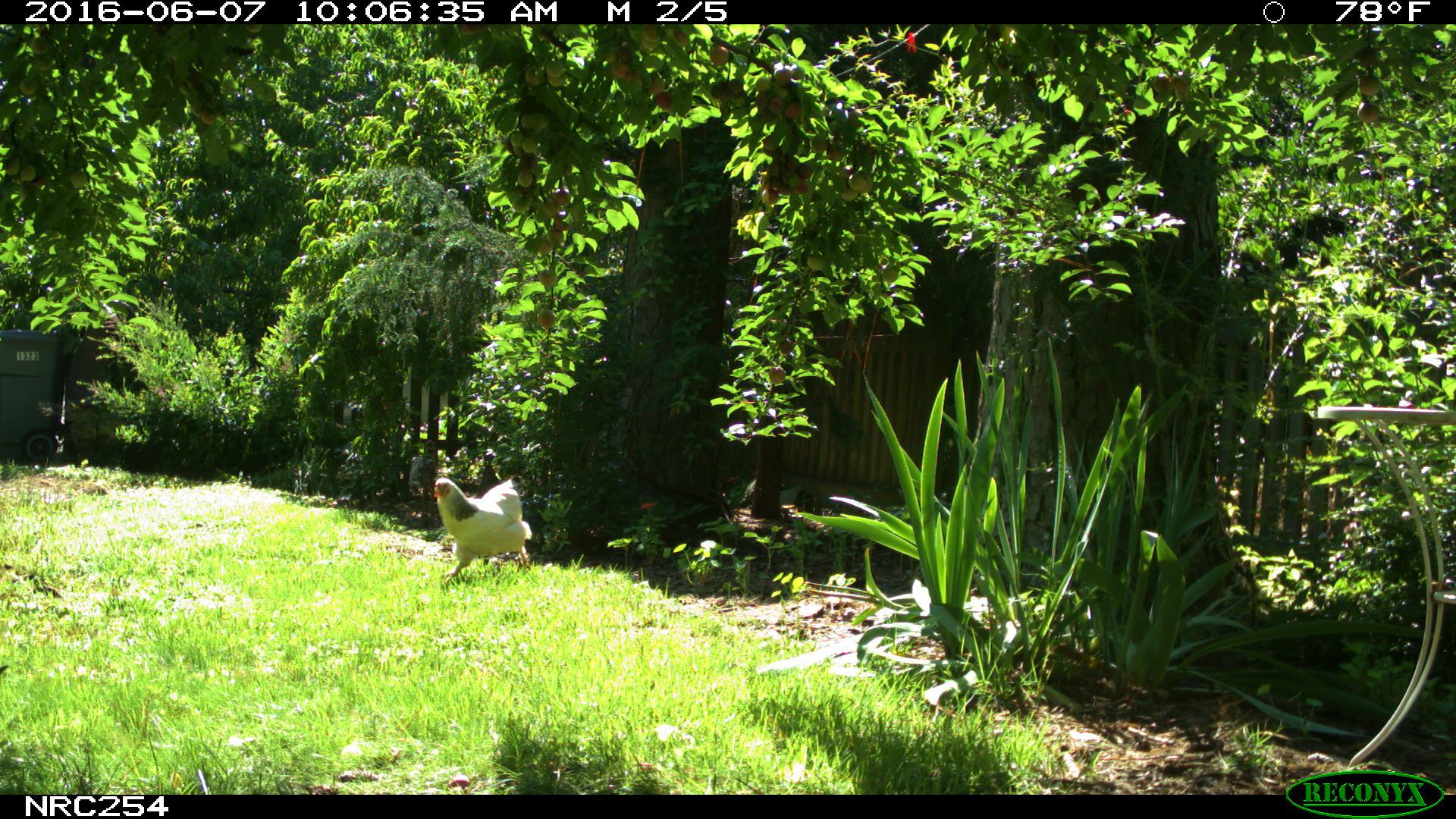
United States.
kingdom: Animalia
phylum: Chordata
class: Aves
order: Galliformes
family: Phasianidae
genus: Gallus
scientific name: Gallus gallus domesticus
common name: domestic chicken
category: Chicken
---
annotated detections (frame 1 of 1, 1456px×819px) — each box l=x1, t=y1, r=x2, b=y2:
Chicken: l=427, t=462, r=547, b=579